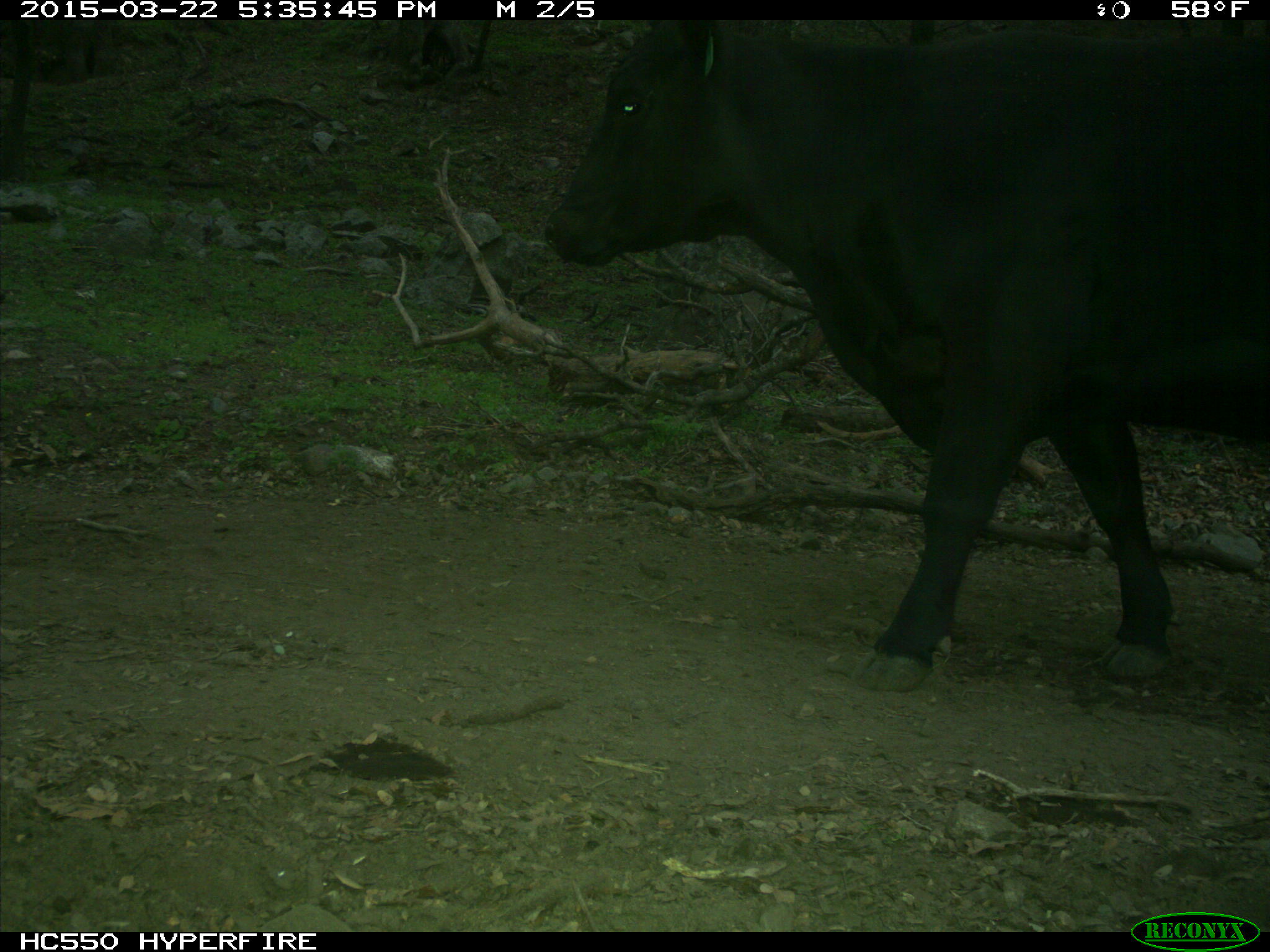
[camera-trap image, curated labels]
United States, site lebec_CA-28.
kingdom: Animalia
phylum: Chordata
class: Mammalia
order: Artiodactyla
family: Bovidae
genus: Bos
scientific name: Bos taurus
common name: domestic cow